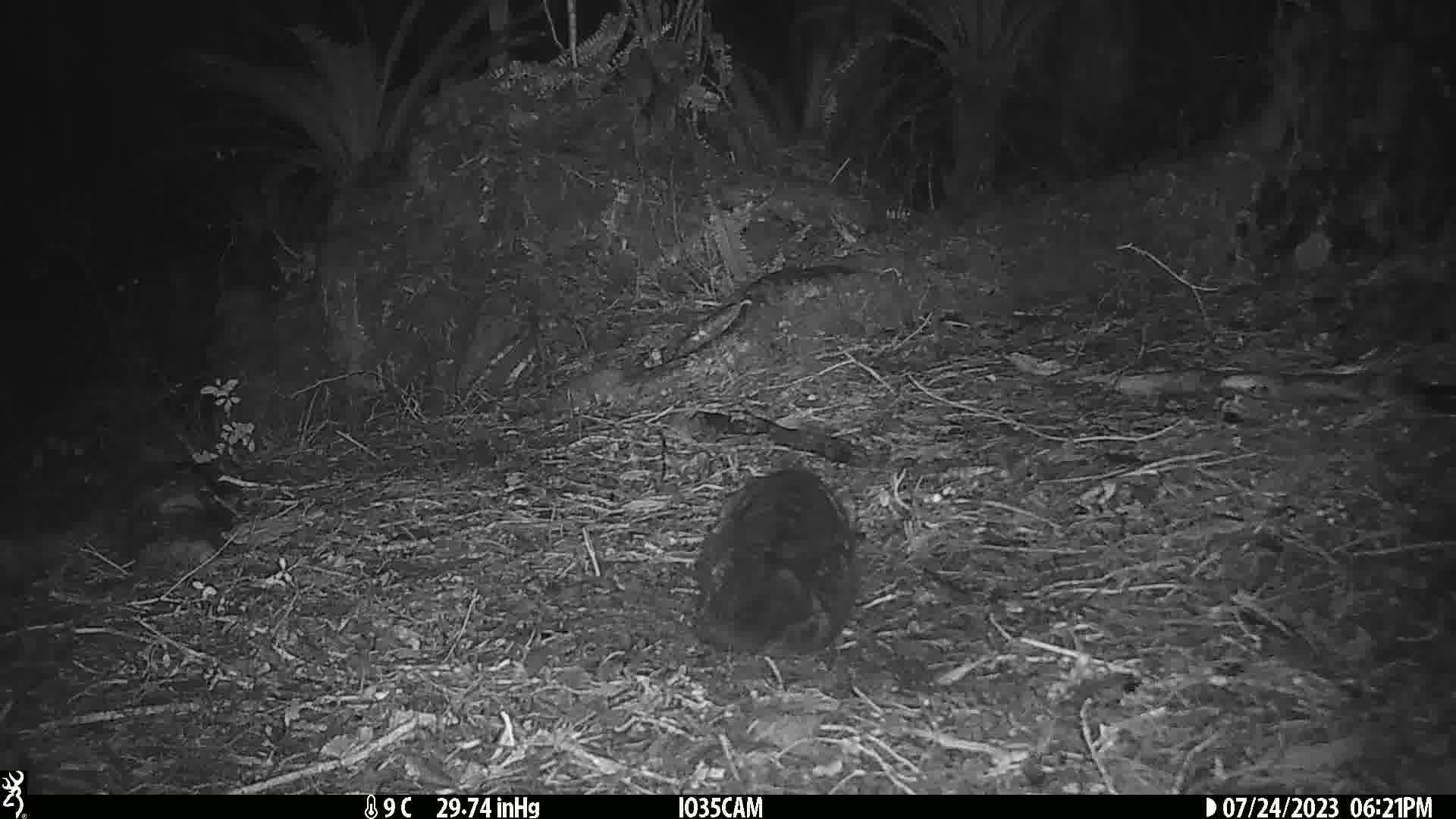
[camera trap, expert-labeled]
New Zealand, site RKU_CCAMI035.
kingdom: Animalia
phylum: Chordata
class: Mammalia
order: Carnivora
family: Felidae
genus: Felis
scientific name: Felis catus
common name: domestic cat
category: cat